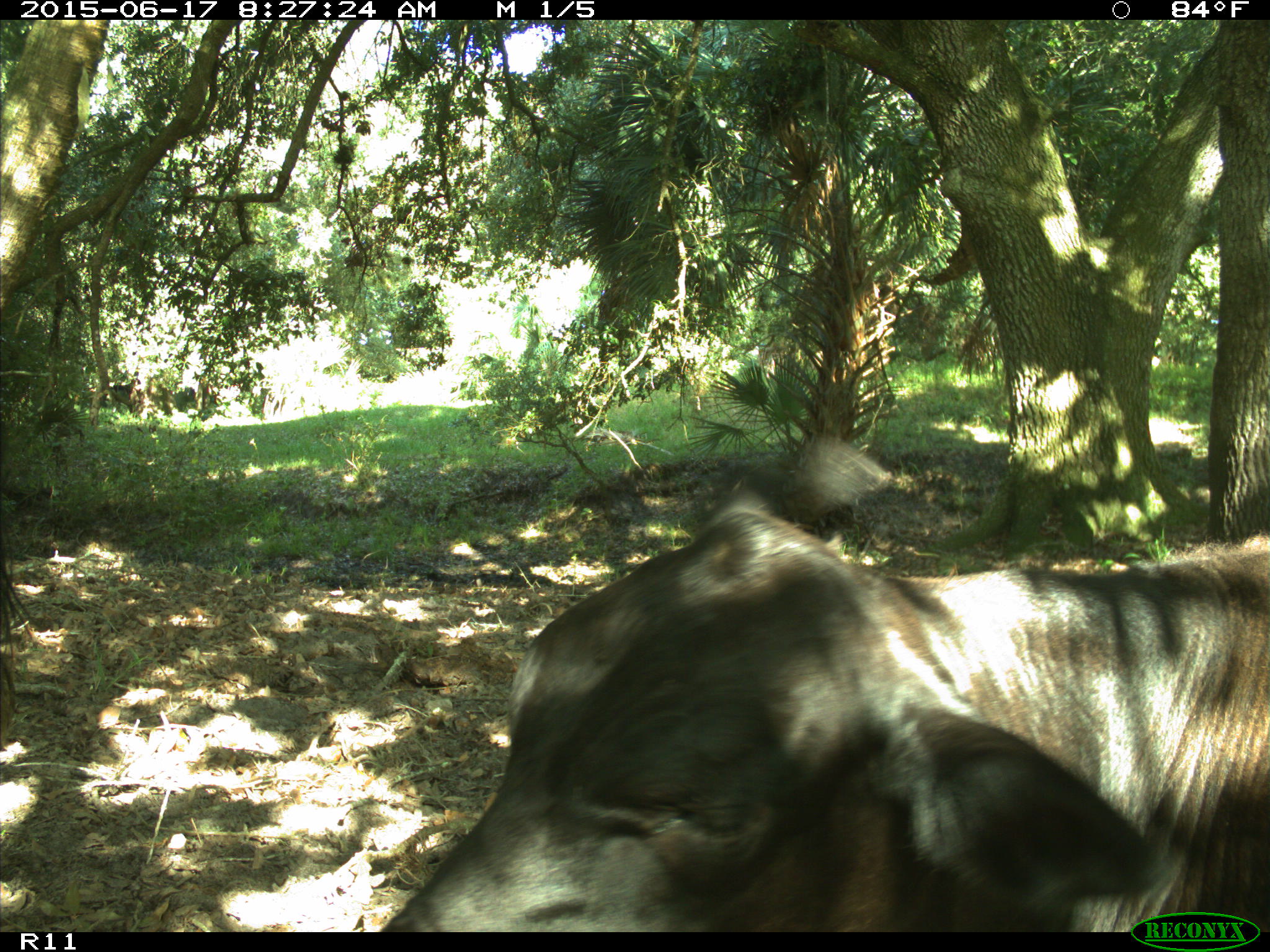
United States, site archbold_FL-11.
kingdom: Animalia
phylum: Chordata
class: Mammalia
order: Artiodactyla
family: Bovidae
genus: Bos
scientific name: Bos taurus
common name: domestic cow